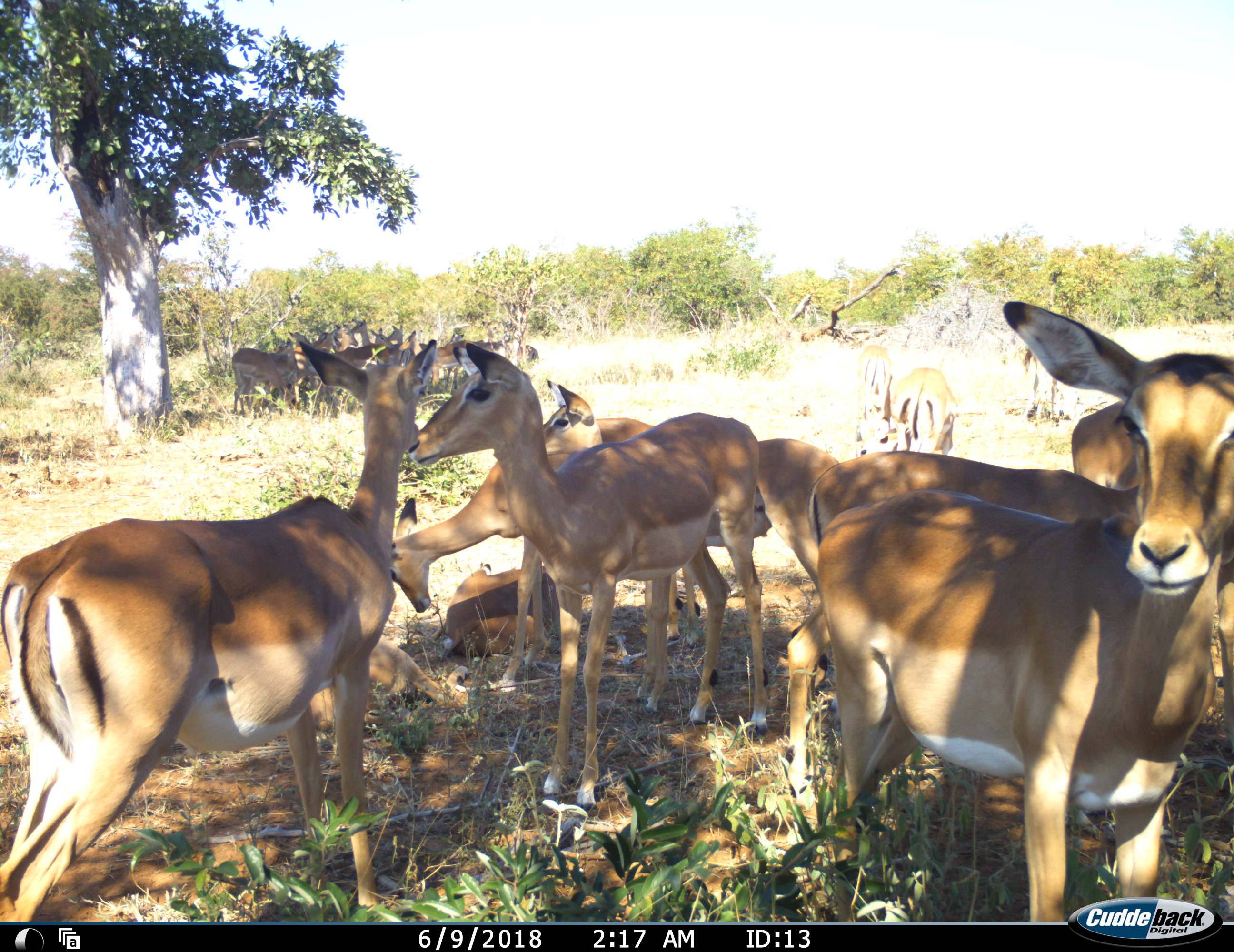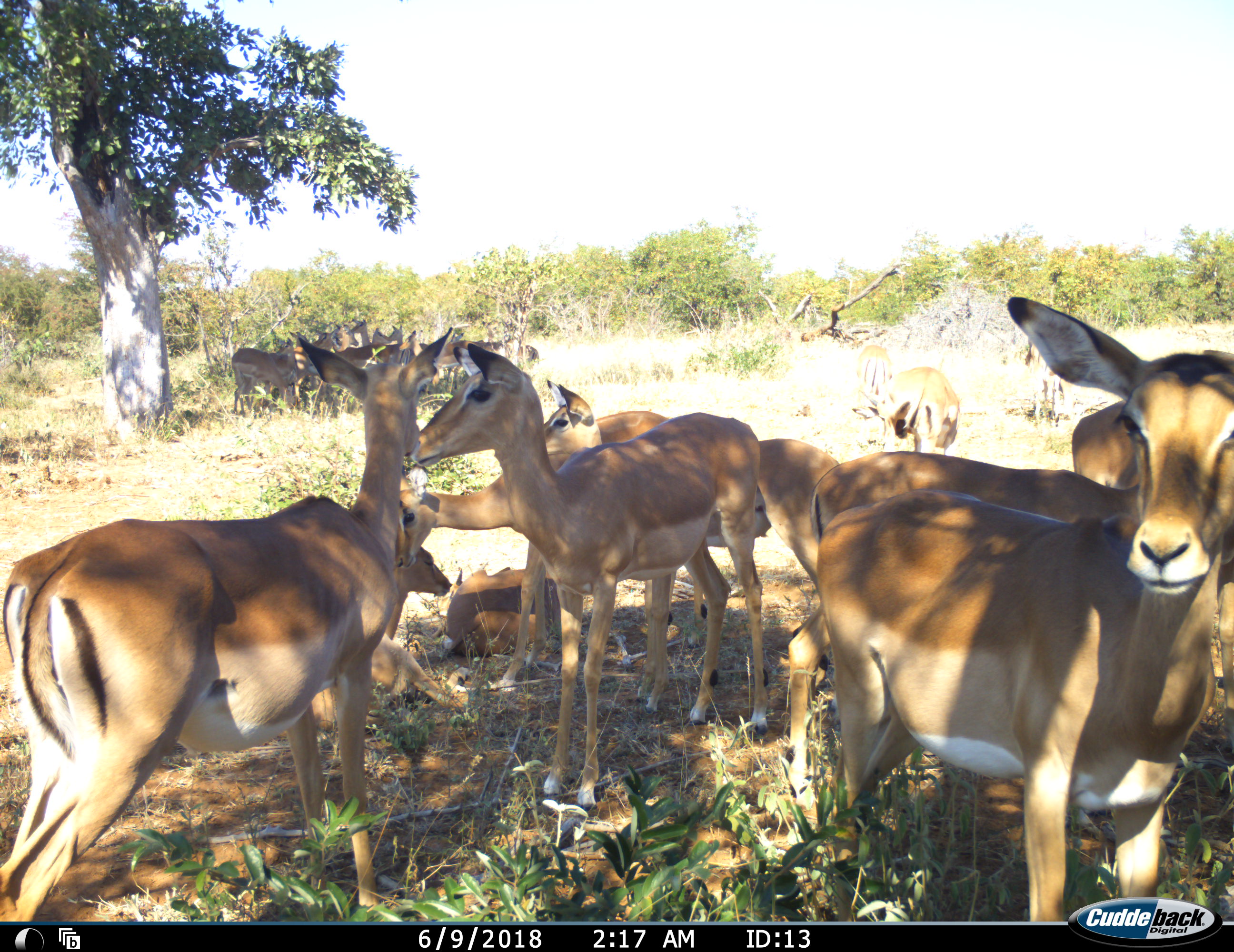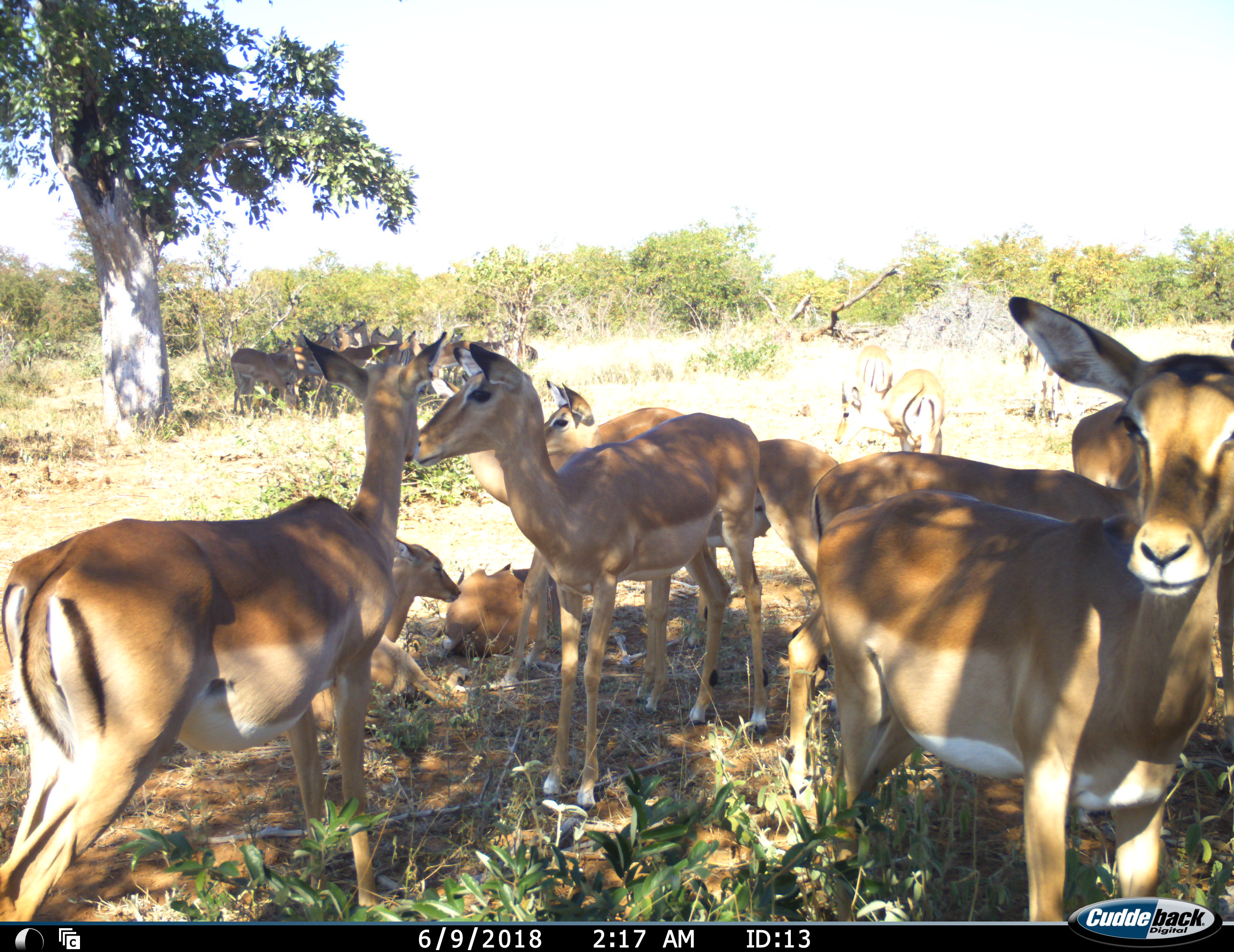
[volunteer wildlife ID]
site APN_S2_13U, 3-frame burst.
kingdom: Animalia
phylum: Chordata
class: Mammalia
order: Artiodactyla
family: Bovidae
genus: Aepyceros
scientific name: Aepyceros melampus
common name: impala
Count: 11-50.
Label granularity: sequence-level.